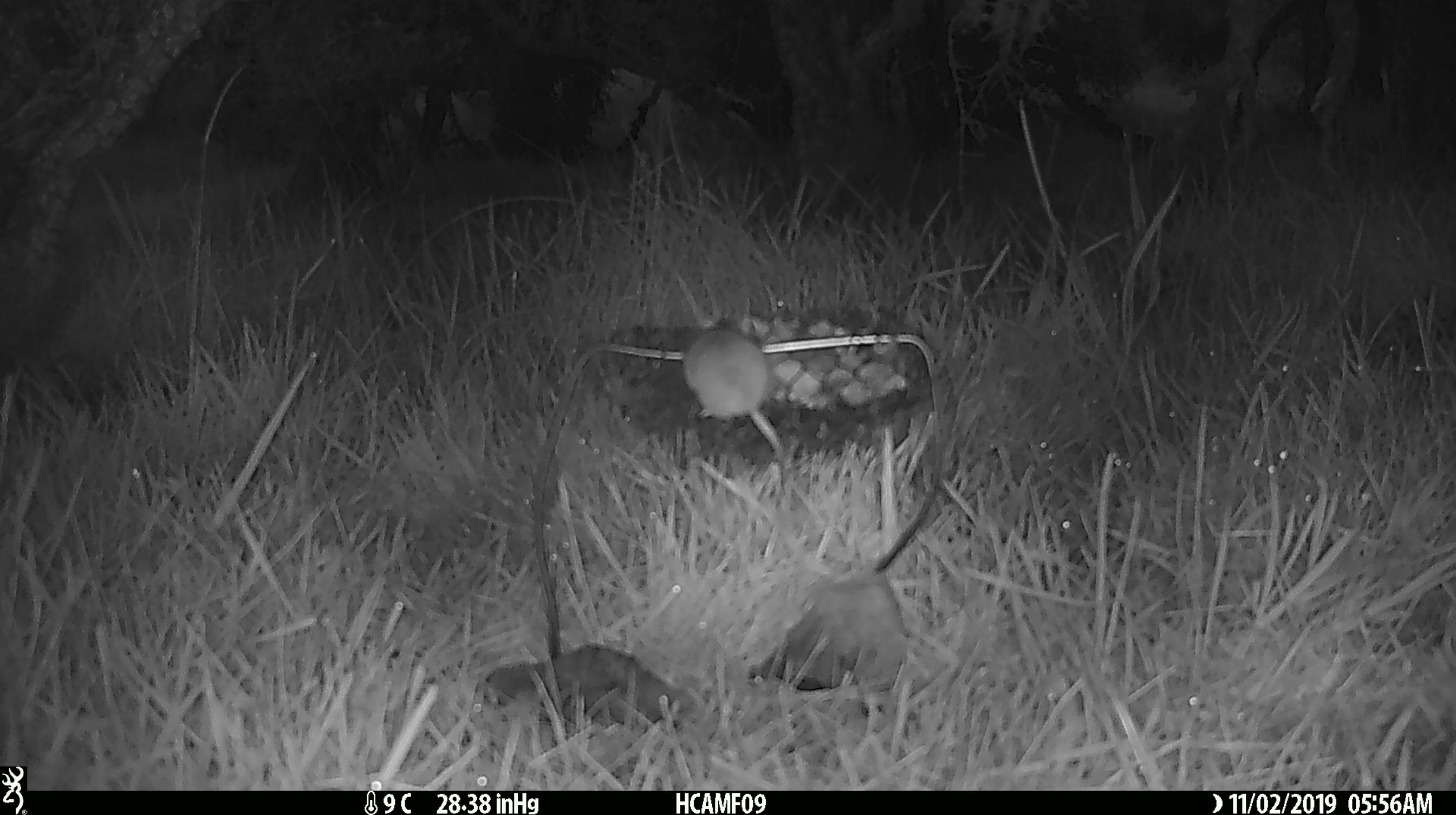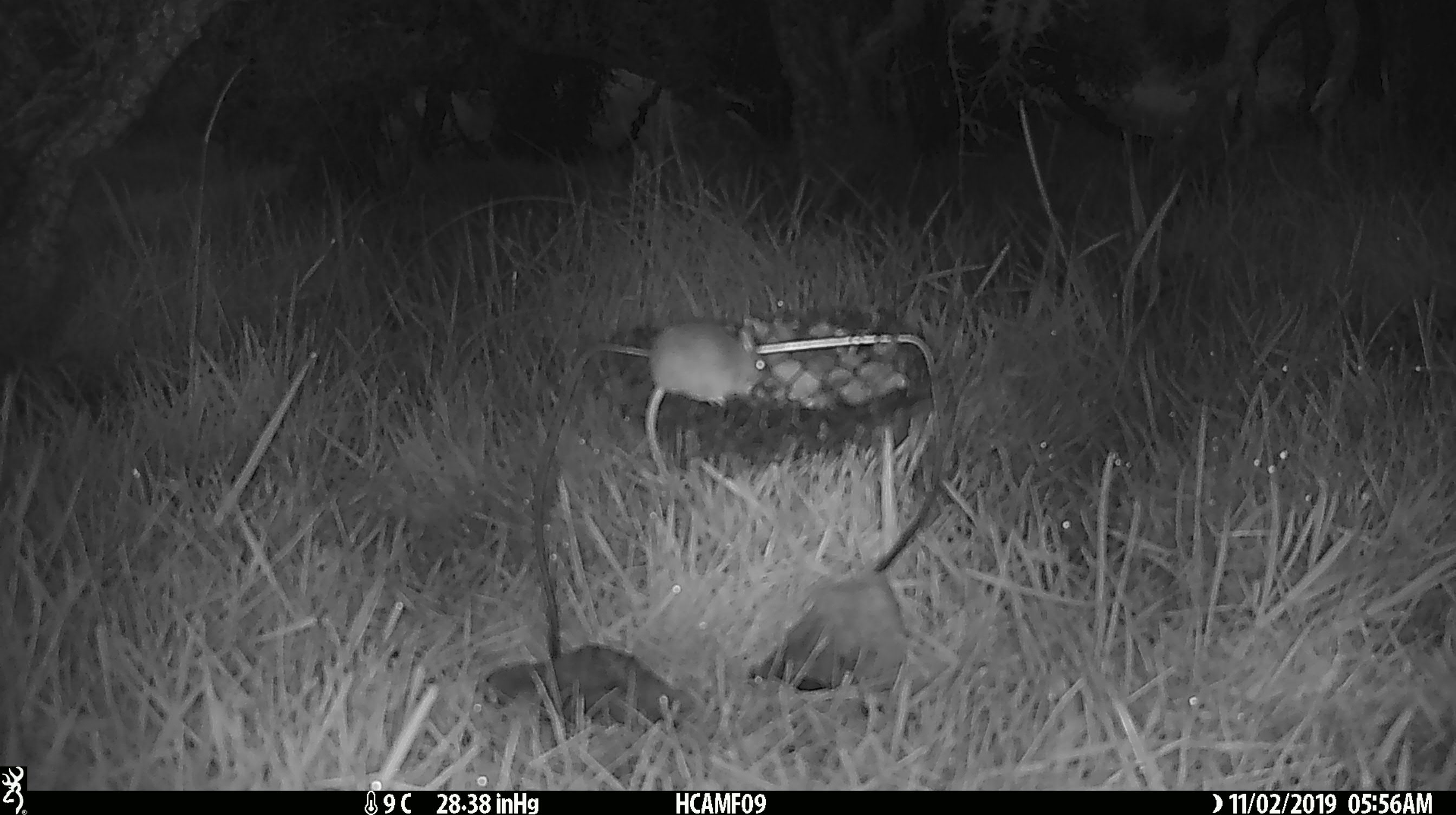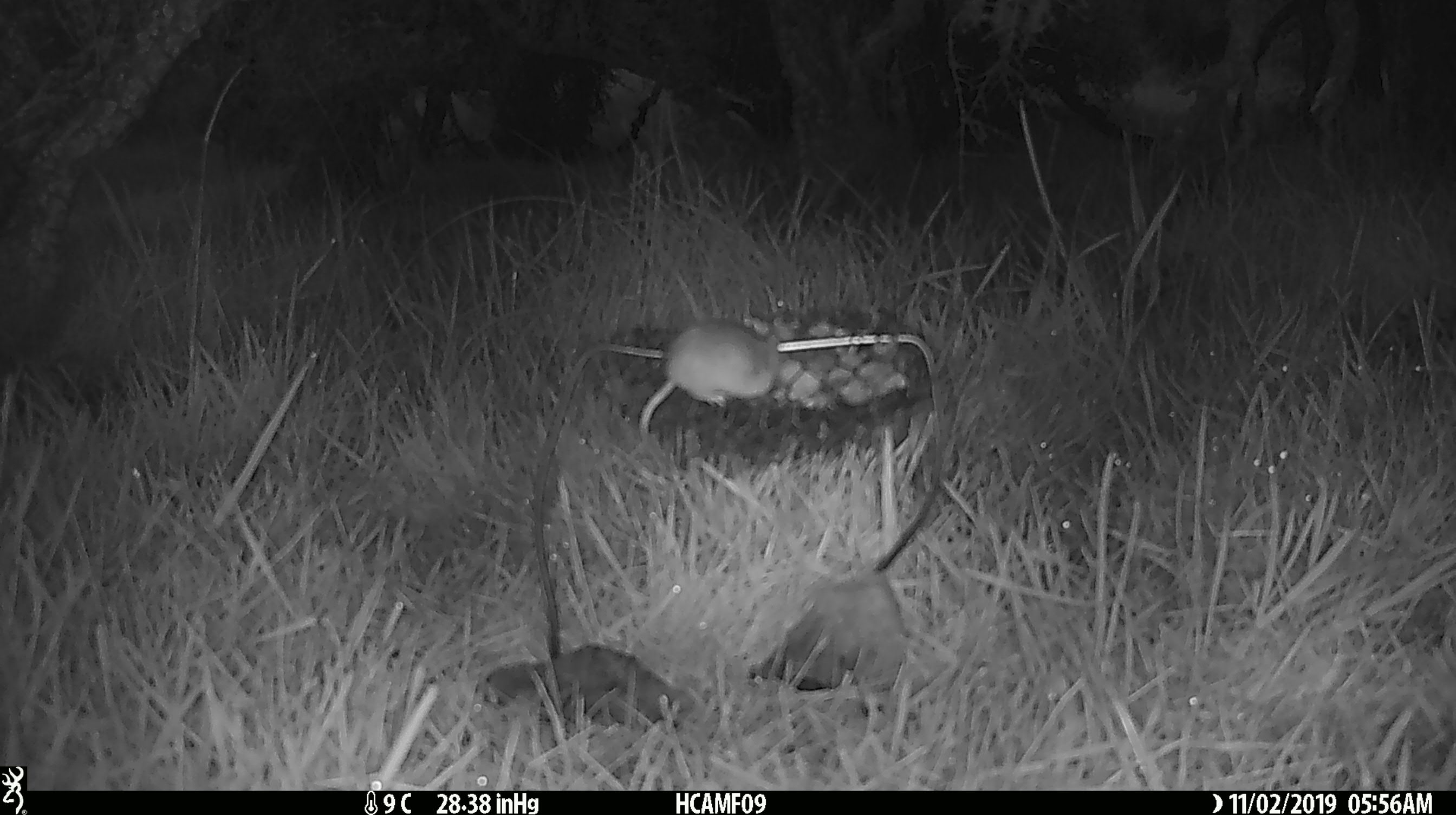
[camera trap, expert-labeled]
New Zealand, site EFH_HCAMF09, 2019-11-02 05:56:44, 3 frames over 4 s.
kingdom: Animalia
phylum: Chordata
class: Mammalia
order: Rodentia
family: Muridae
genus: Mus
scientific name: Mus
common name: mouse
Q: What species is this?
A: Mouse (Mus).